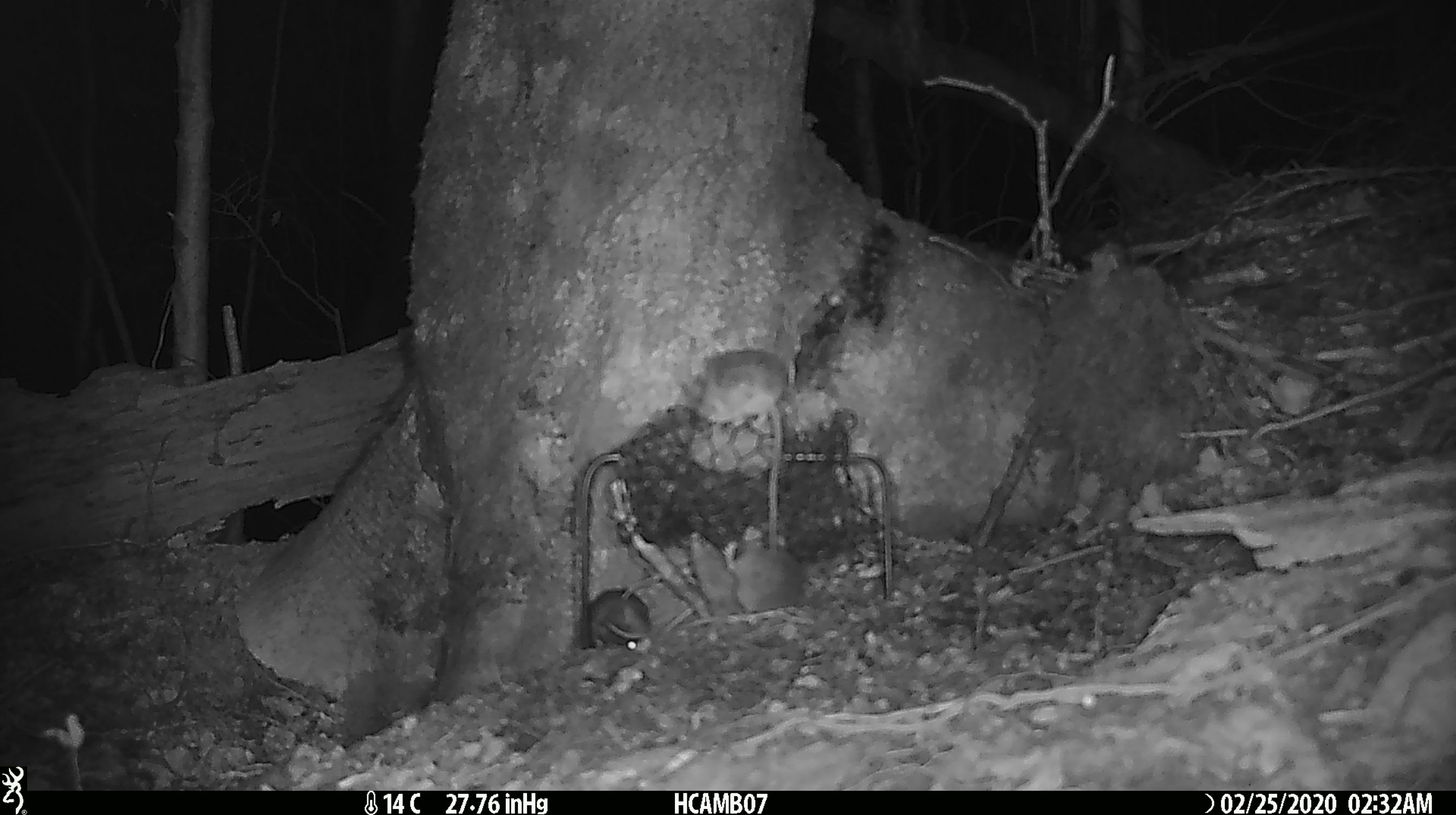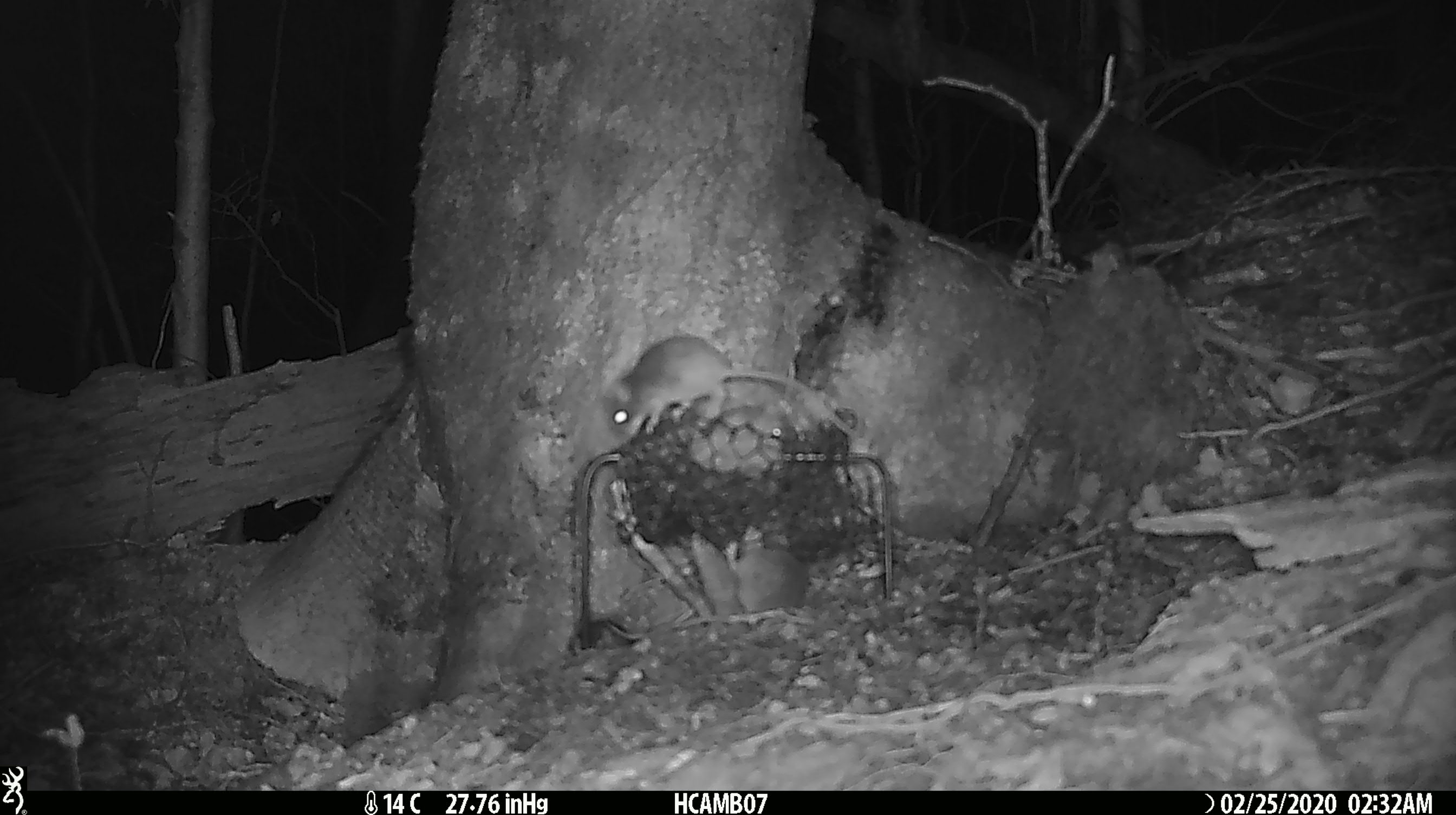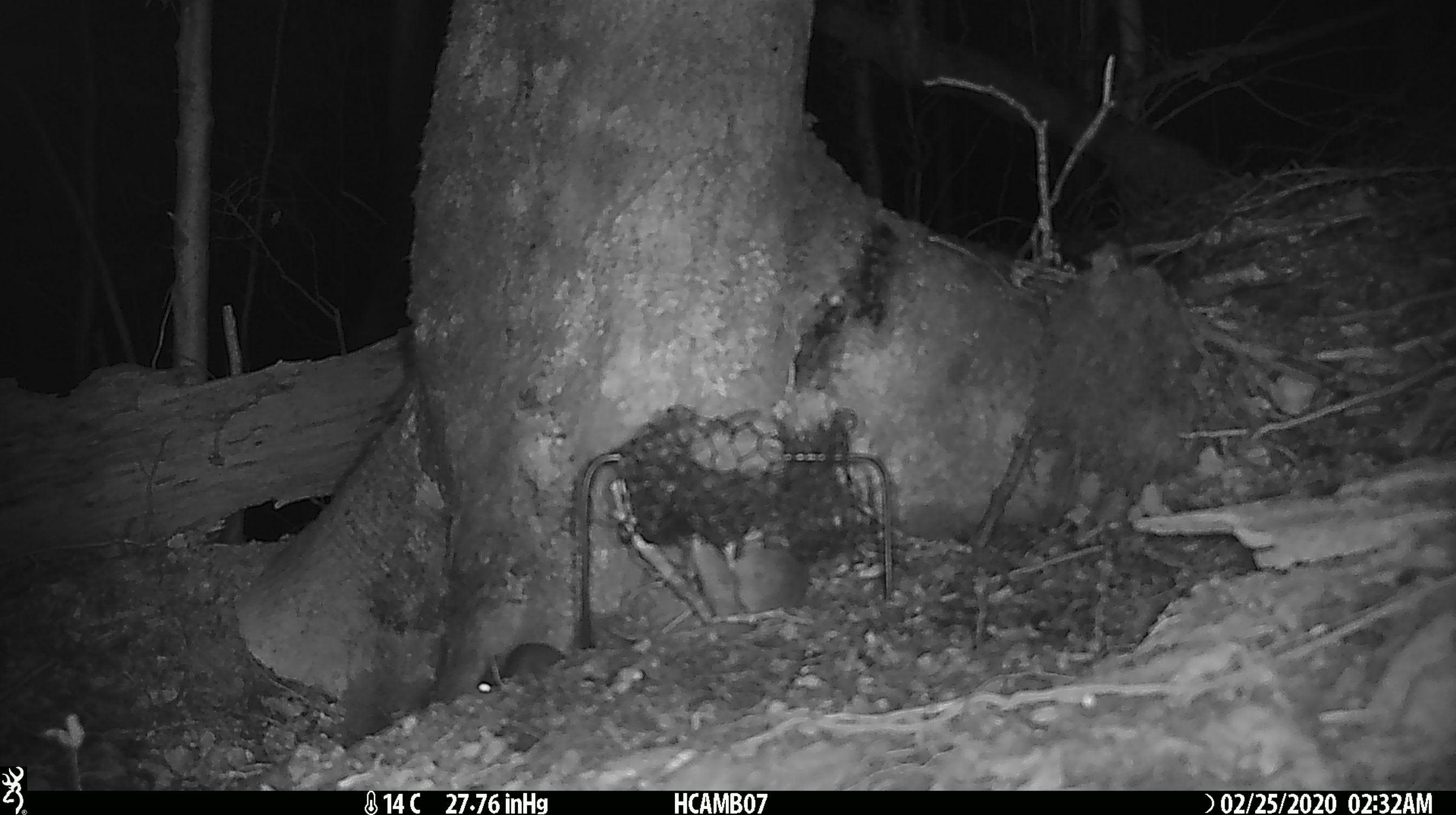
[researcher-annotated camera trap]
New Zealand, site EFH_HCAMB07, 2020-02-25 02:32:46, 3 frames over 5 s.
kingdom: Animalia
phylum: Chordata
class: Mammalia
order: Rodentia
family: Muridae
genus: Mus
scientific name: Mus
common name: mouse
Mouse (Mus).